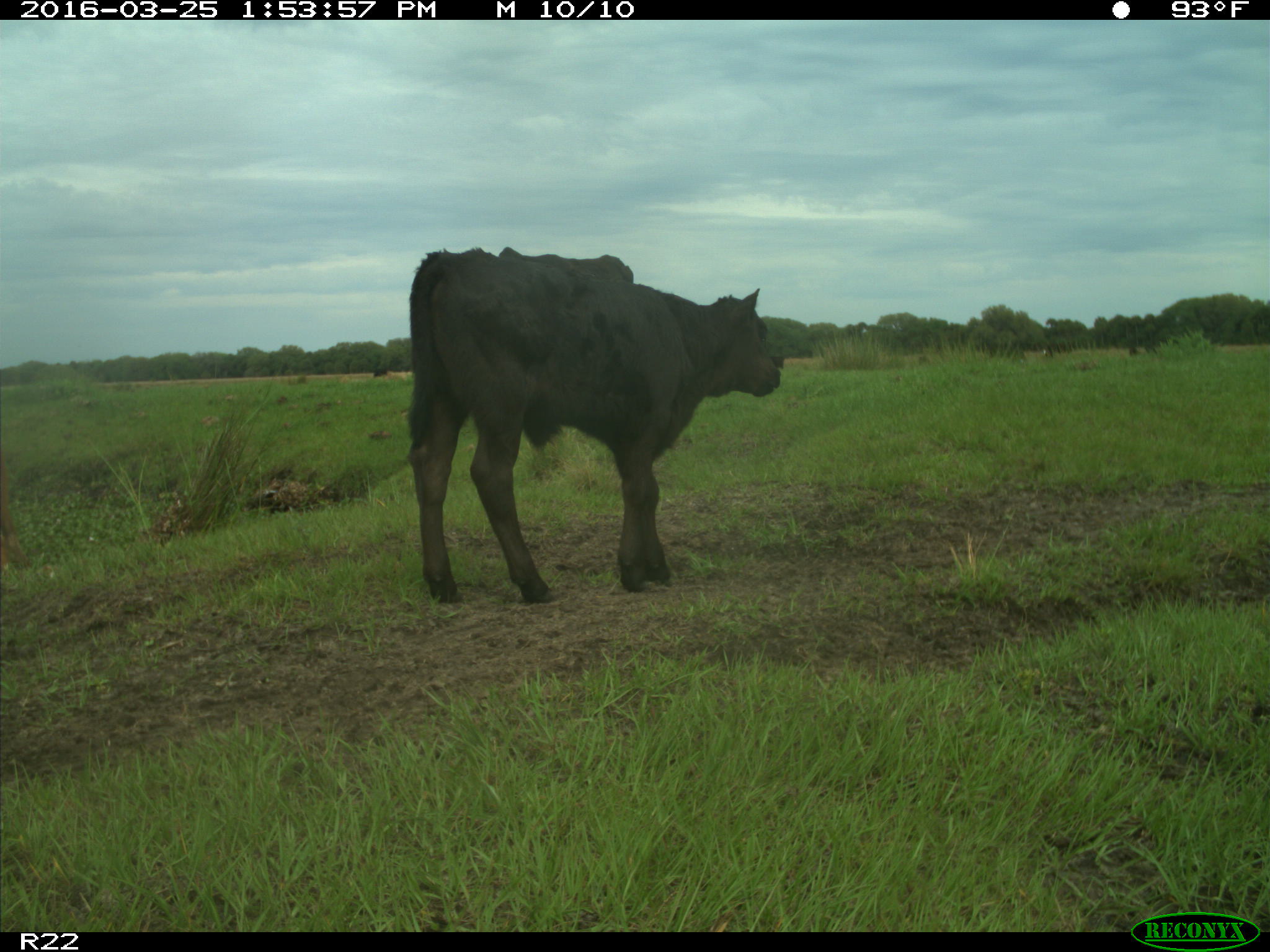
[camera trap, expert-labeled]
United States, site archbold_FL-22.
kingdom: Animalia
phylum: Chordata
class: Mammalia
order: Artiodactyla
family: Bovidae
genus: Bos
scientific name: Bos taurus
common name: domestic cow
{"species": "Bos taurus (domestic cow)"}